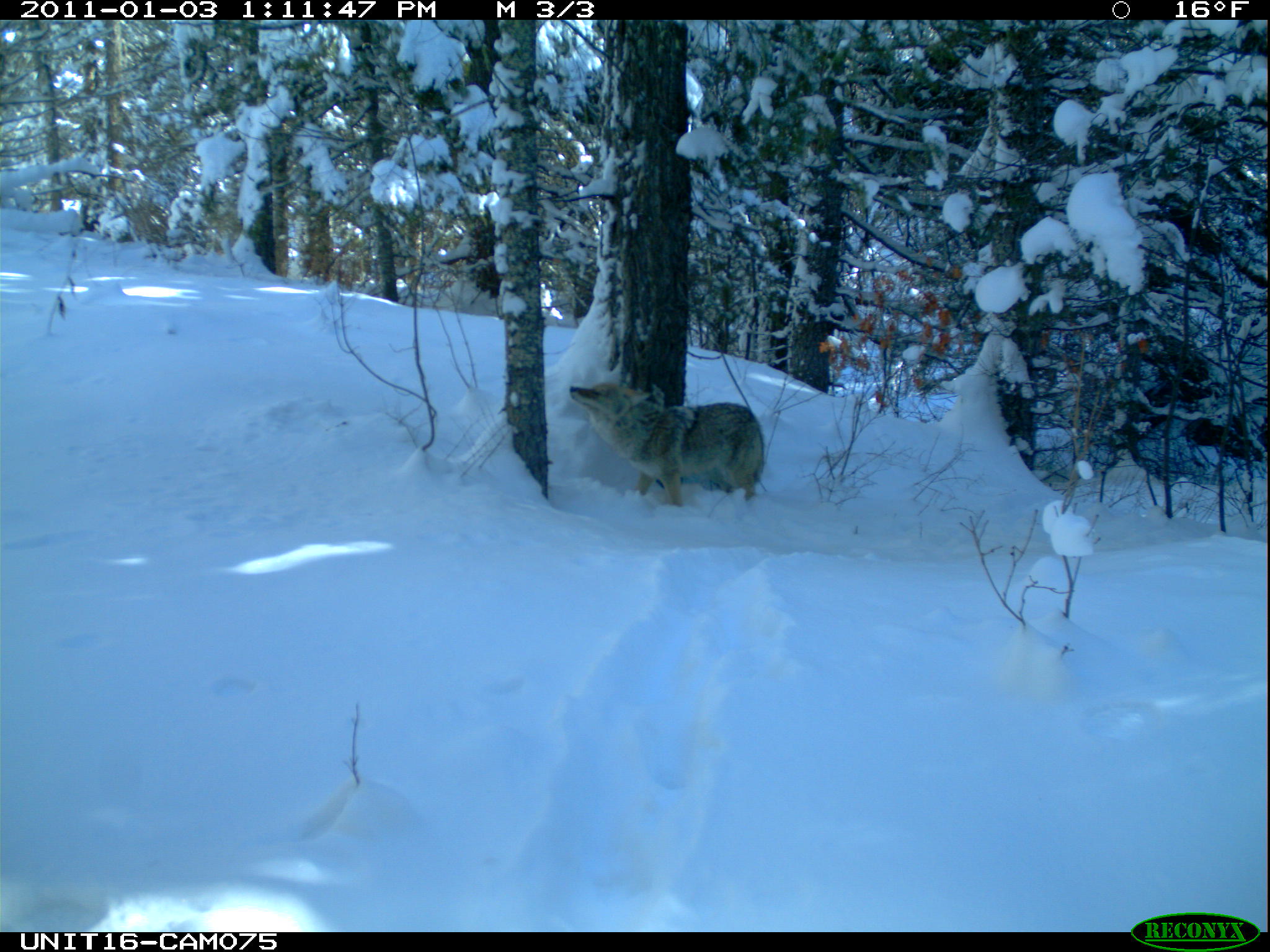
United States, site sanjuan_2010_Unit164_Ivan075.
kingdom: Animalia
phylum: Chordata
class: Mammalia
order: Carnivora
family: Canidae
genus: Canis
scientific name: Canis latrans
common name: coyote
Canis latrans (coyote).